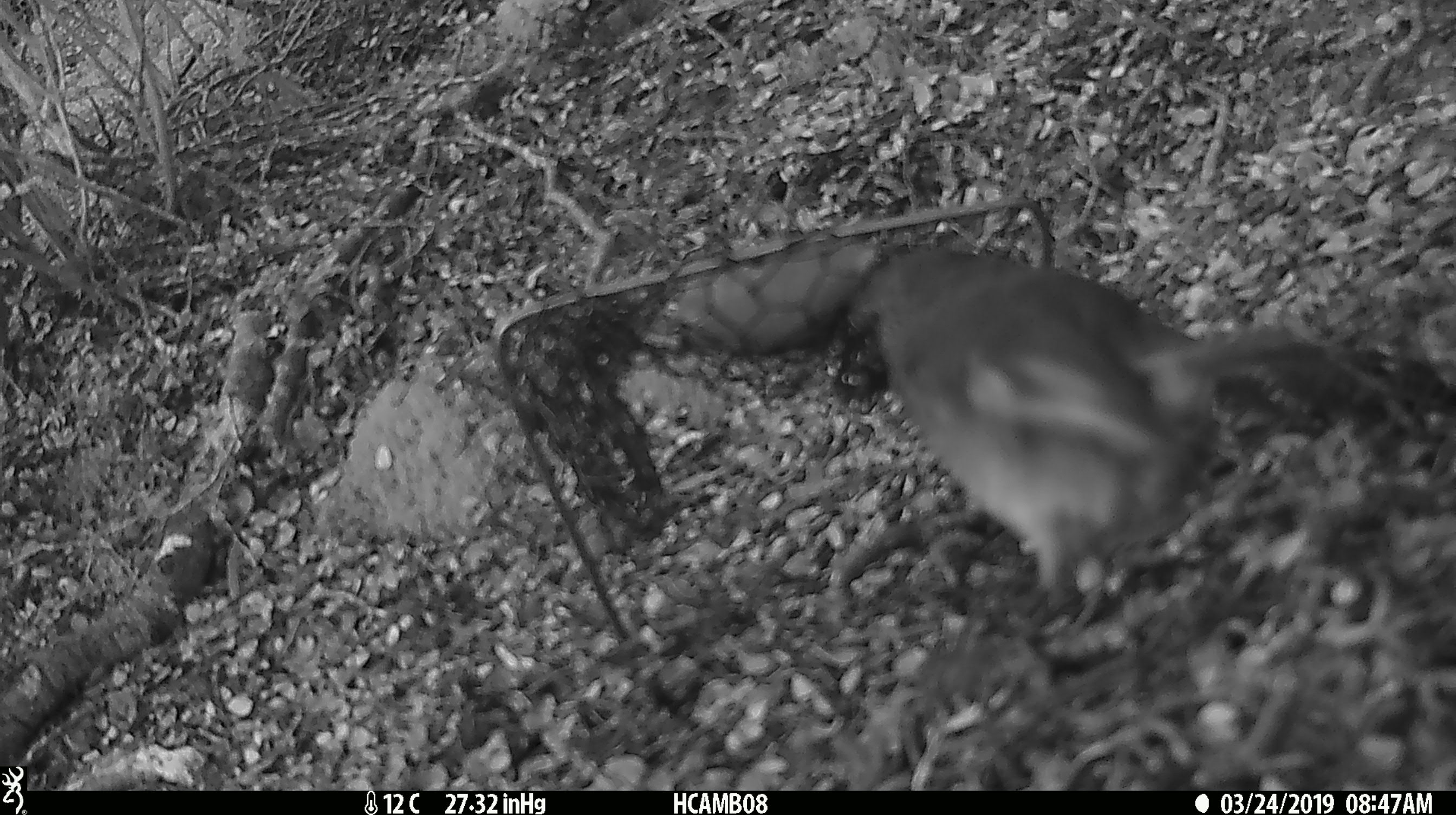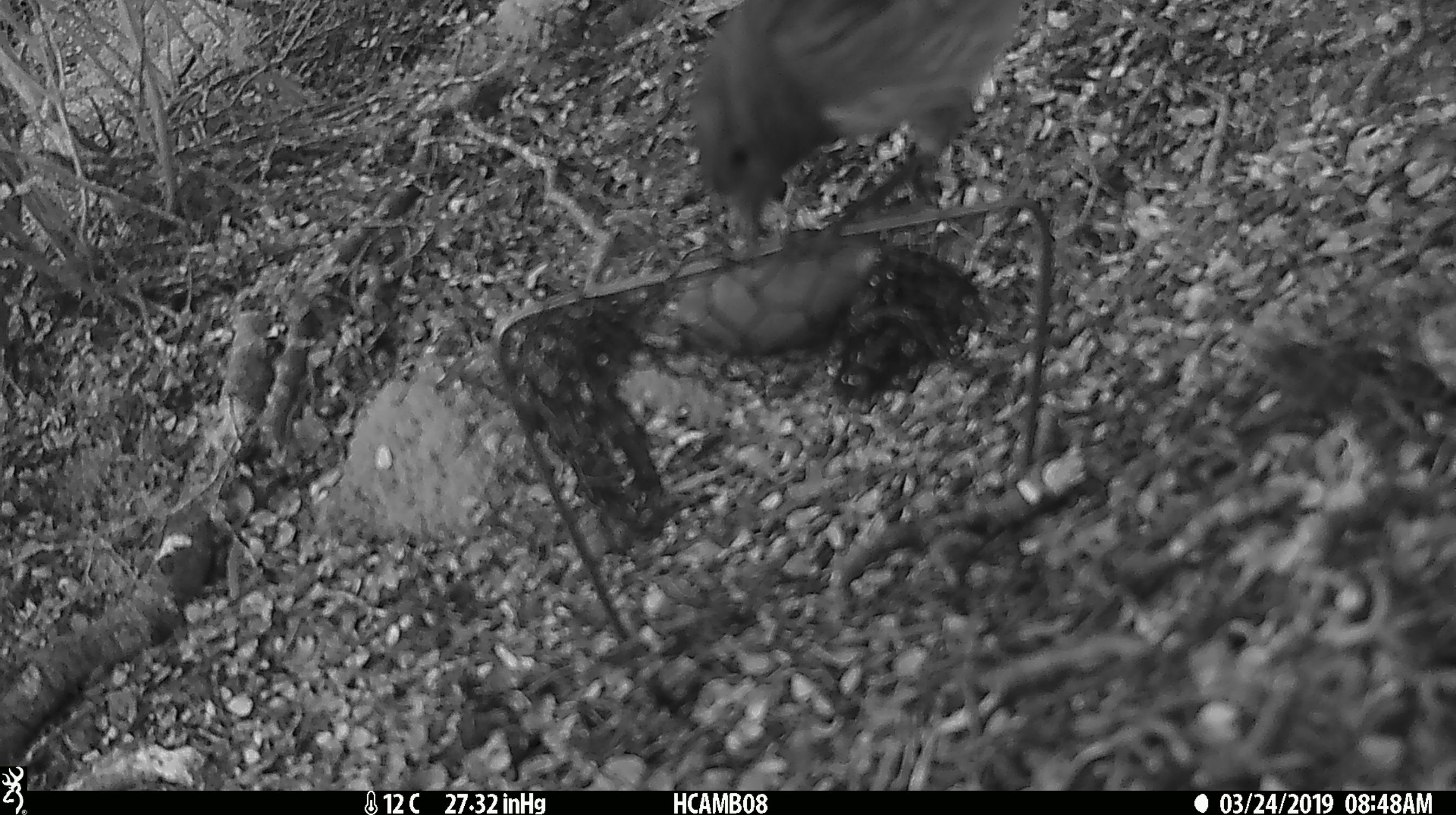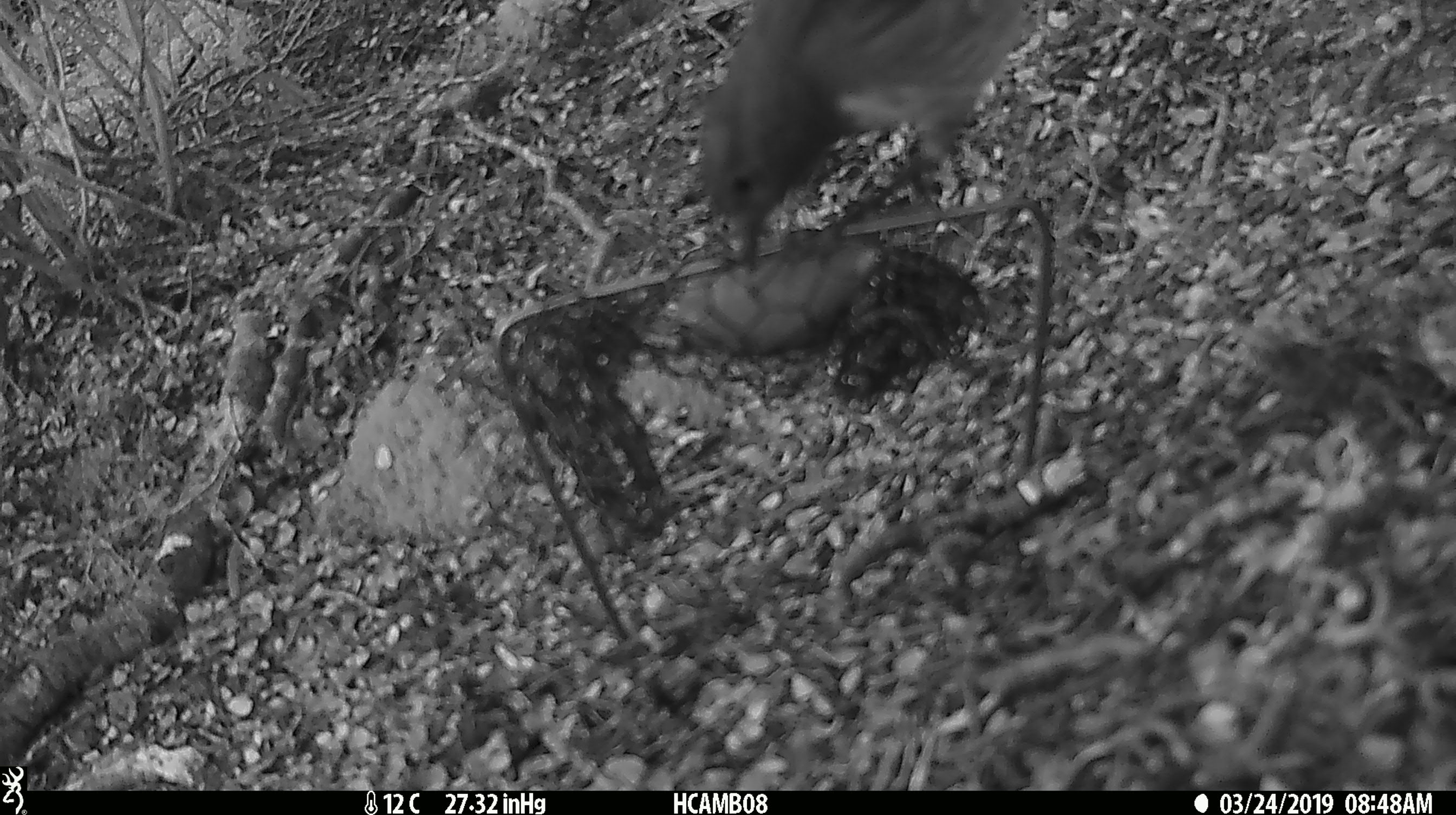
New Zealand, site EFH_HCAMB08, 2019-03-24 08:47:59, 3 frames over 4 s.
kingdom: Animalia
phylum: Chordata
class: Aves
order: Passeriformes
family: Petroicidae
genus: Petroica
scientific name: Petroica australis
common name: new zealand robin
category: robin